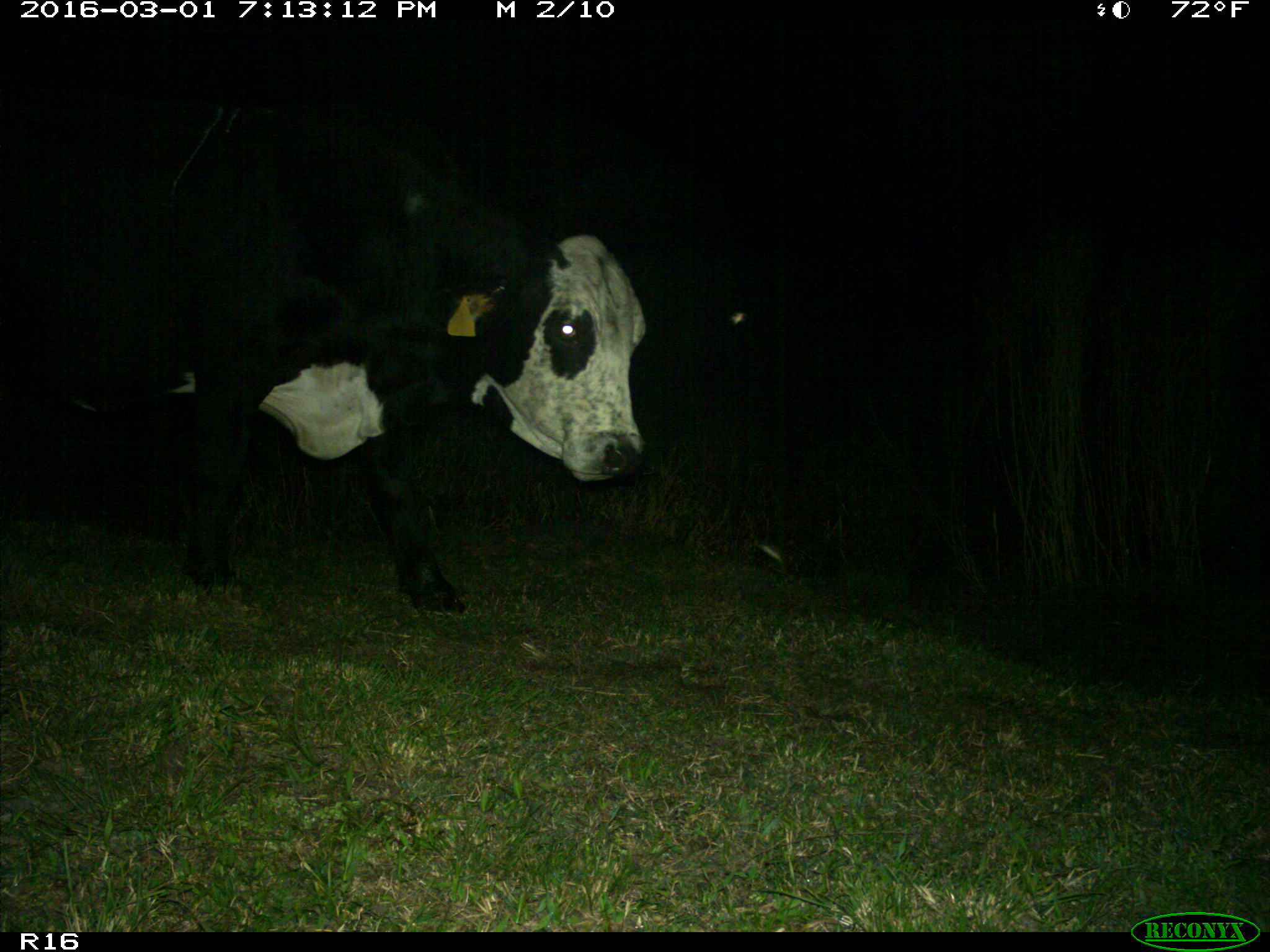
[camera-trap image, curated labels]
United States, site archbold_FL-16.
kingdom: Animalia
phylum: Chordata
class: Mammalia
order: Artiodactyla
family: Bovidae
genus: Bos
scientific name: Bos taurus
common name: domestic cow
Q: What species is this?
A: Bos taurus (domestic cow).